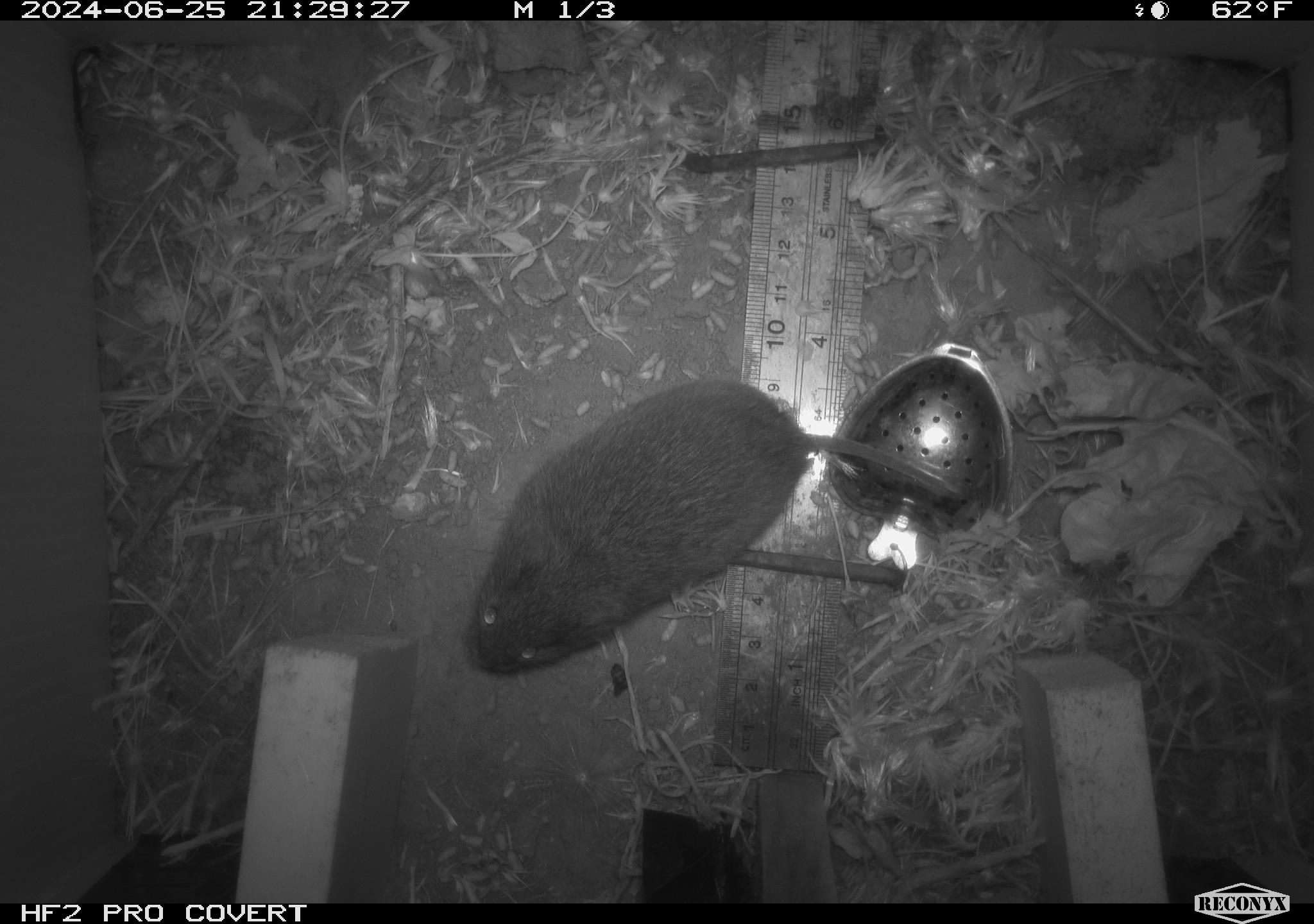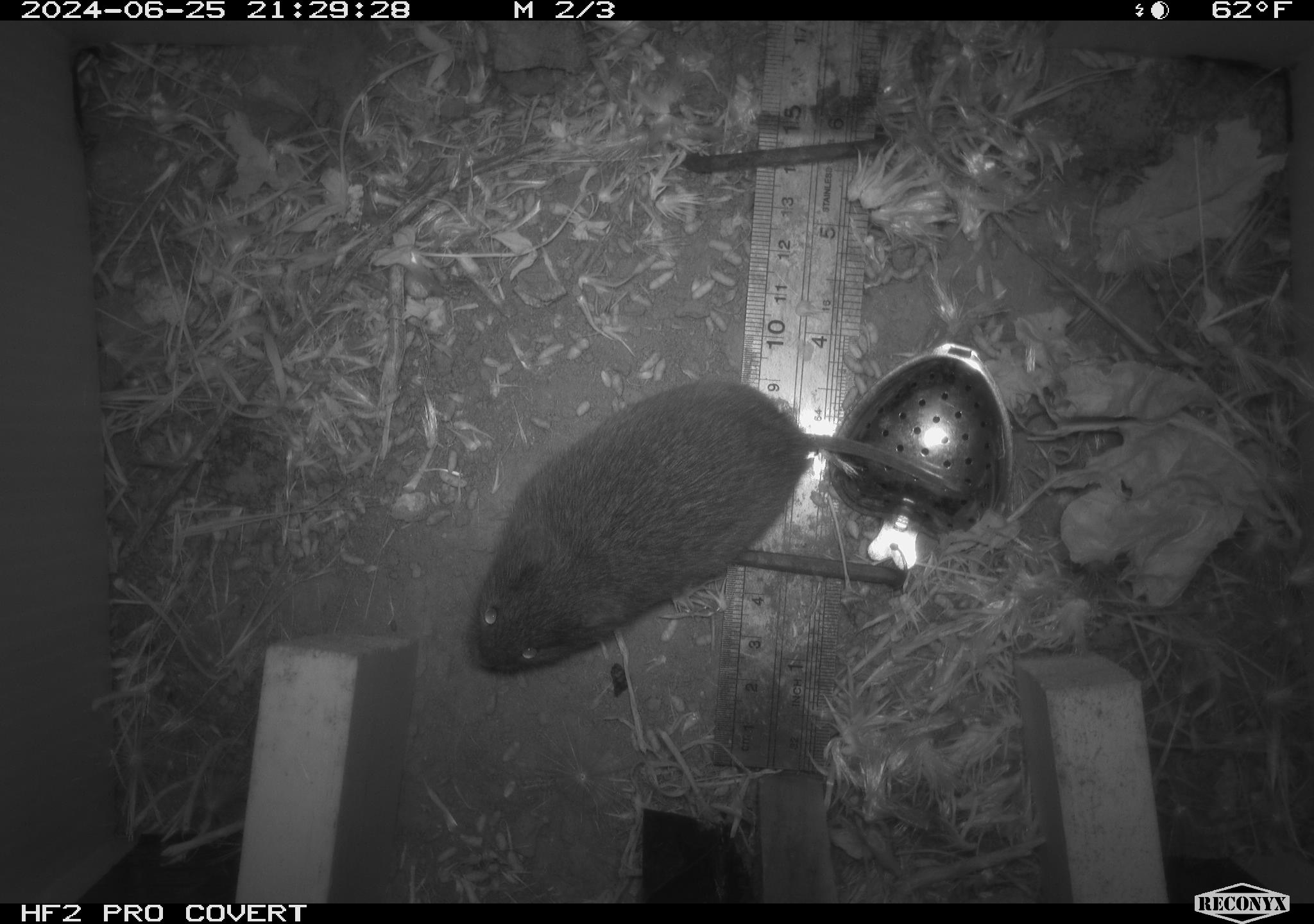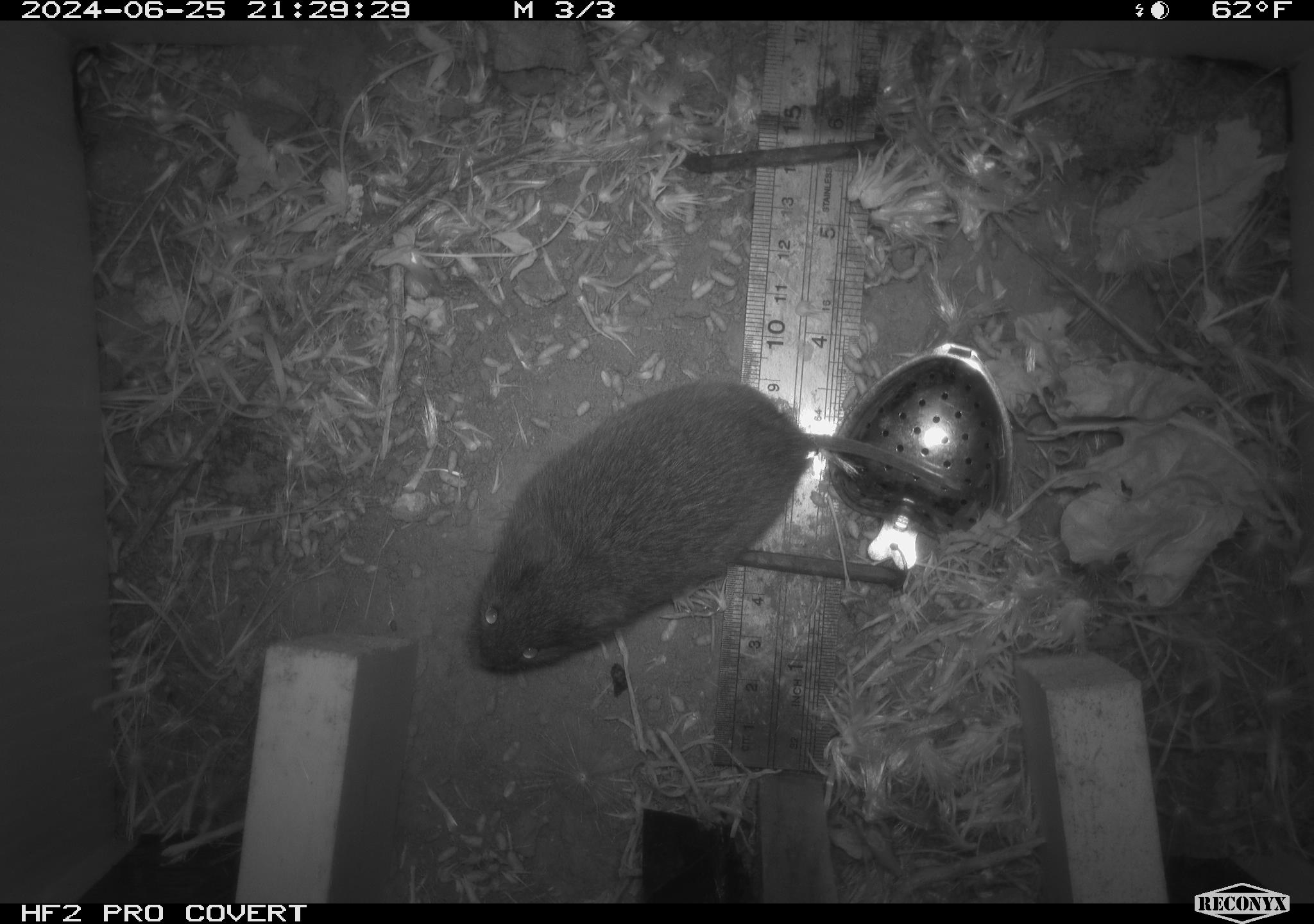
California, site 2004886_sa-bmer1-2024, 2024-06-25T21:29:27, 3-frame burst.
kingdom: Animalia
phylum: Chordata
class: Mammalia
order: Rodentia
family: Cricetidae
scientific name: Cricetidae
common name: hamsters, voles, lemmings, and allies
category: cricetidae family